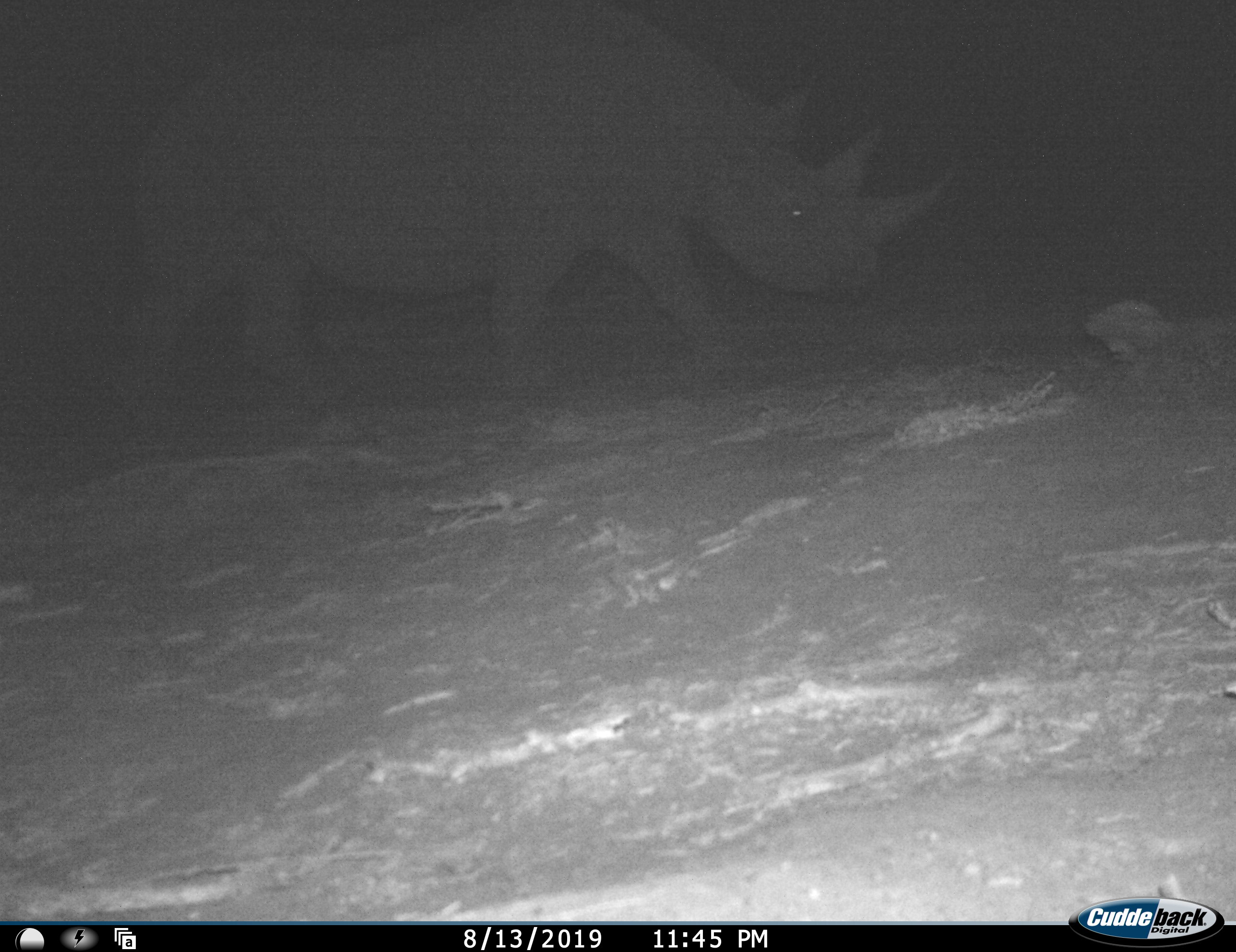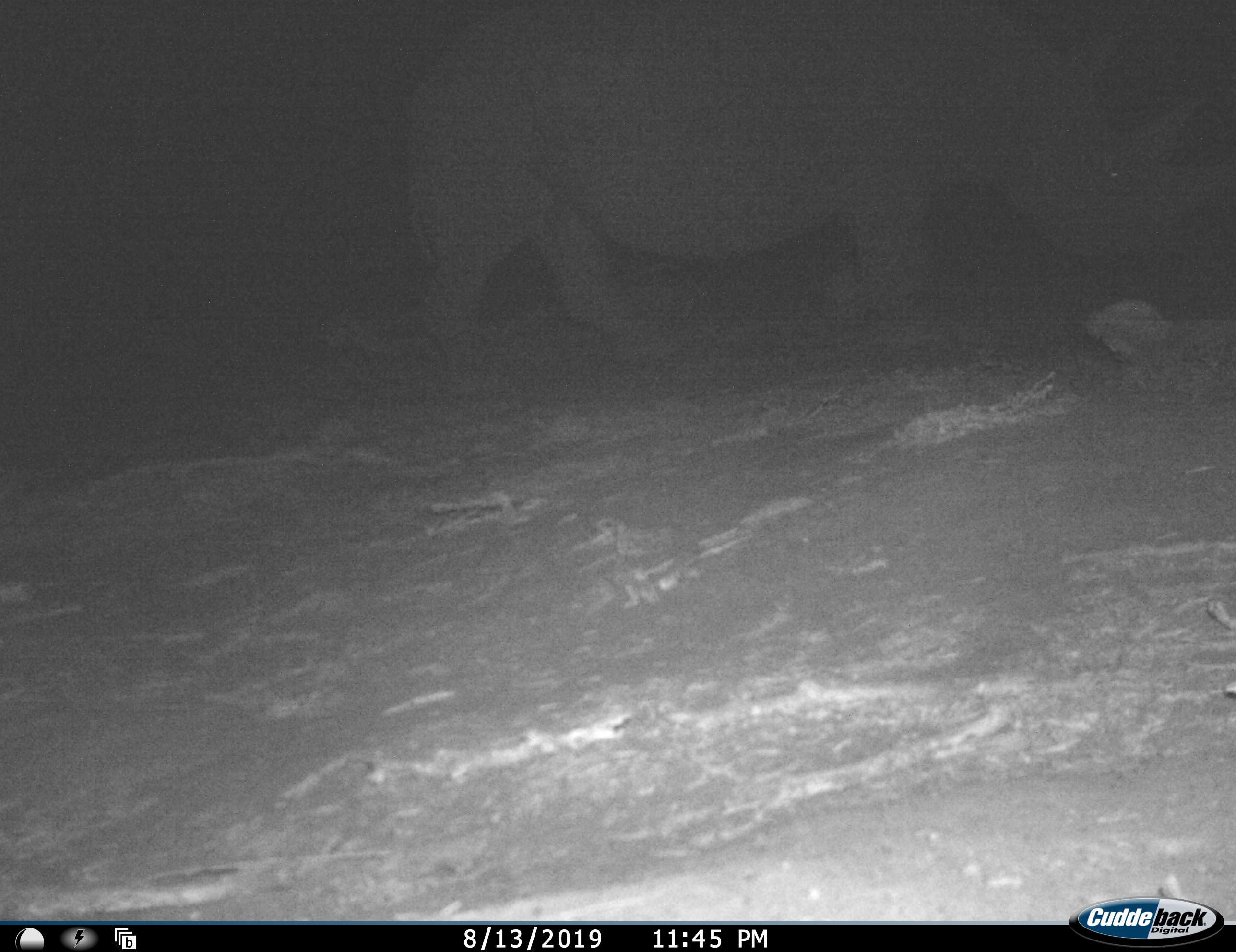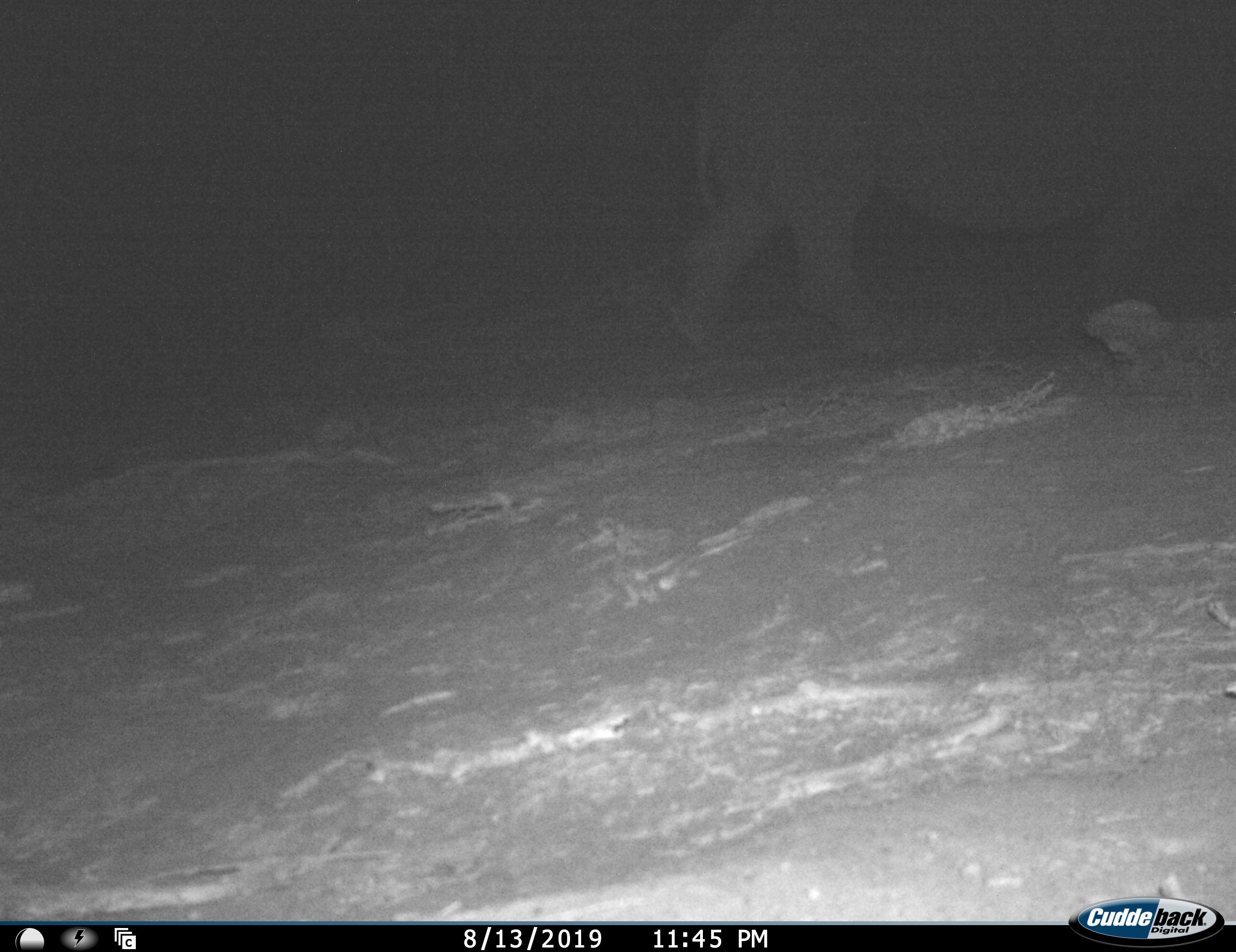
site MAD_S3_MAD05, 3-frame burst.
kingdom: Animalia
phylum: Chordata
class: Mammalia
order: Perissodactyla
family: Rhinocerotidae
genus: Diceros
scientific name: Diceros bicornis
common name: black rhinoceros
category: rhinocerosblack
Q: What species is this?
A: Rhinocerosblack (black rhinoceros) (Diceros bicornis).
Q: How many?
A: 1.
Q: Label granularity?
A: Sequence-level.